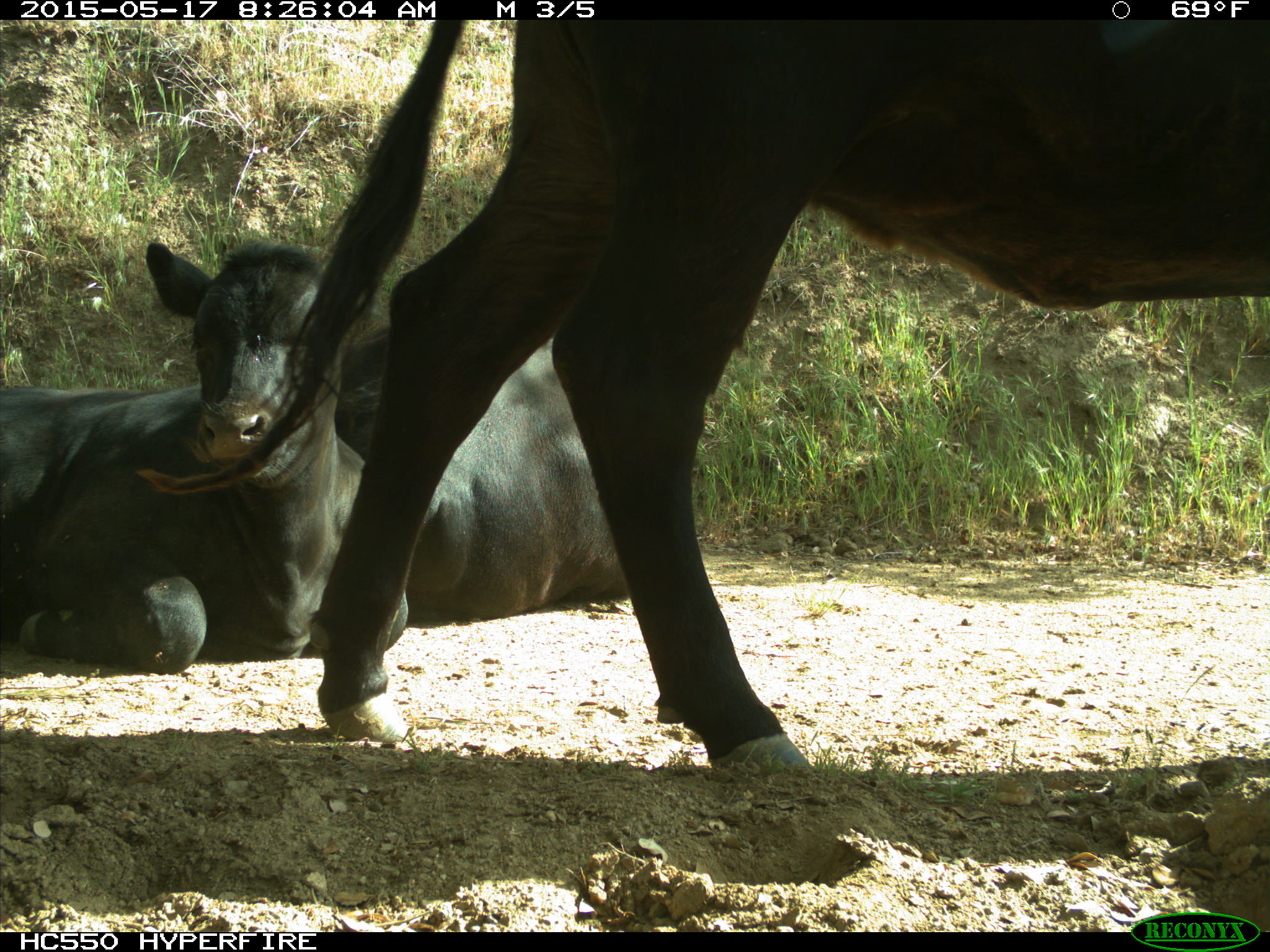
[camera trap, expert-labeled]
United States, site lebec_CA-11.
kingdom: Animalia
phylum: Chordata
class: Mammalia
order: Artiodactyla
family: Bovidae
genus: Bos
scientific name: Bos taurus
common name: domestic cow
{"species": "Bos taurus (domestic cow)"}